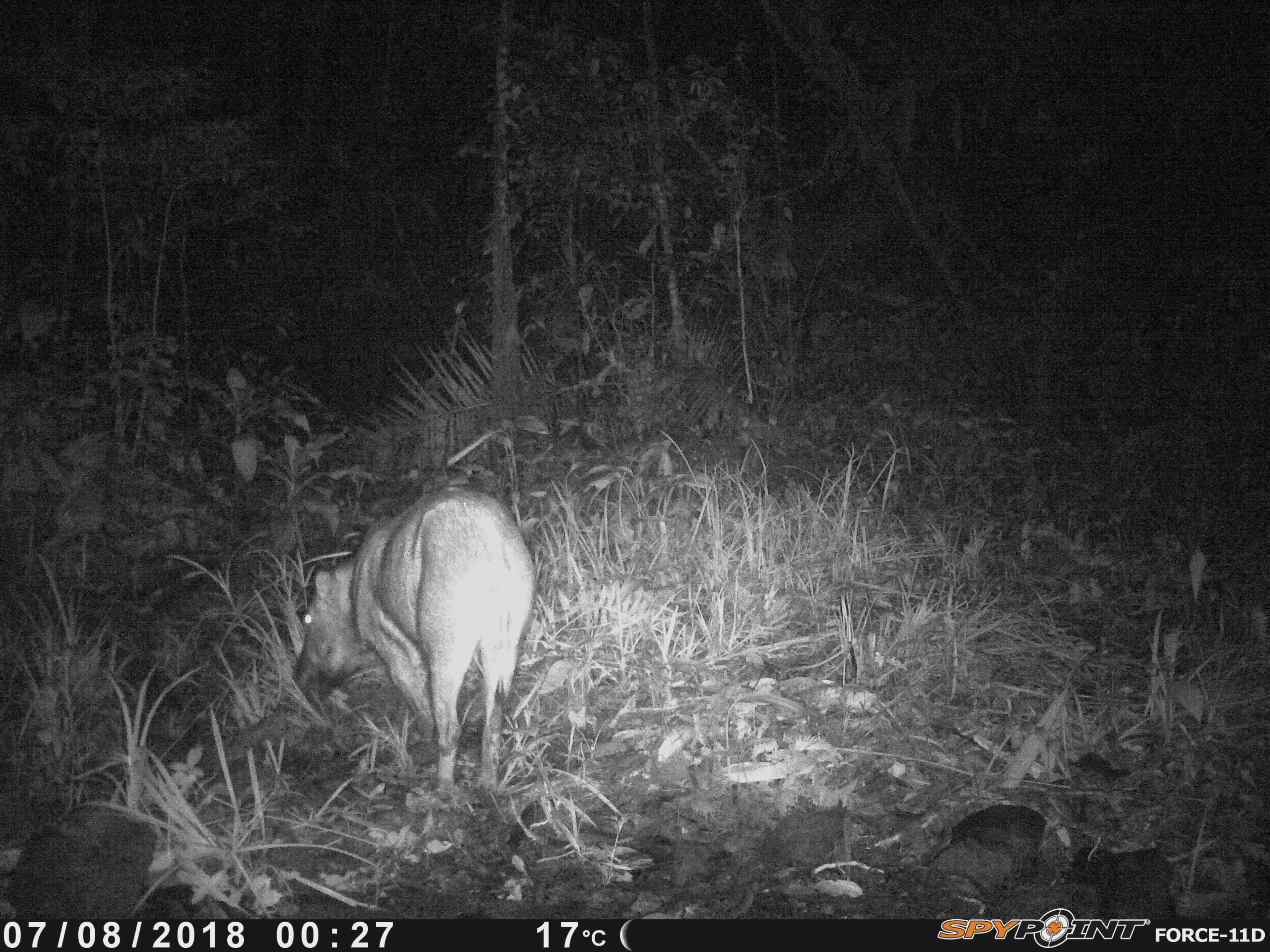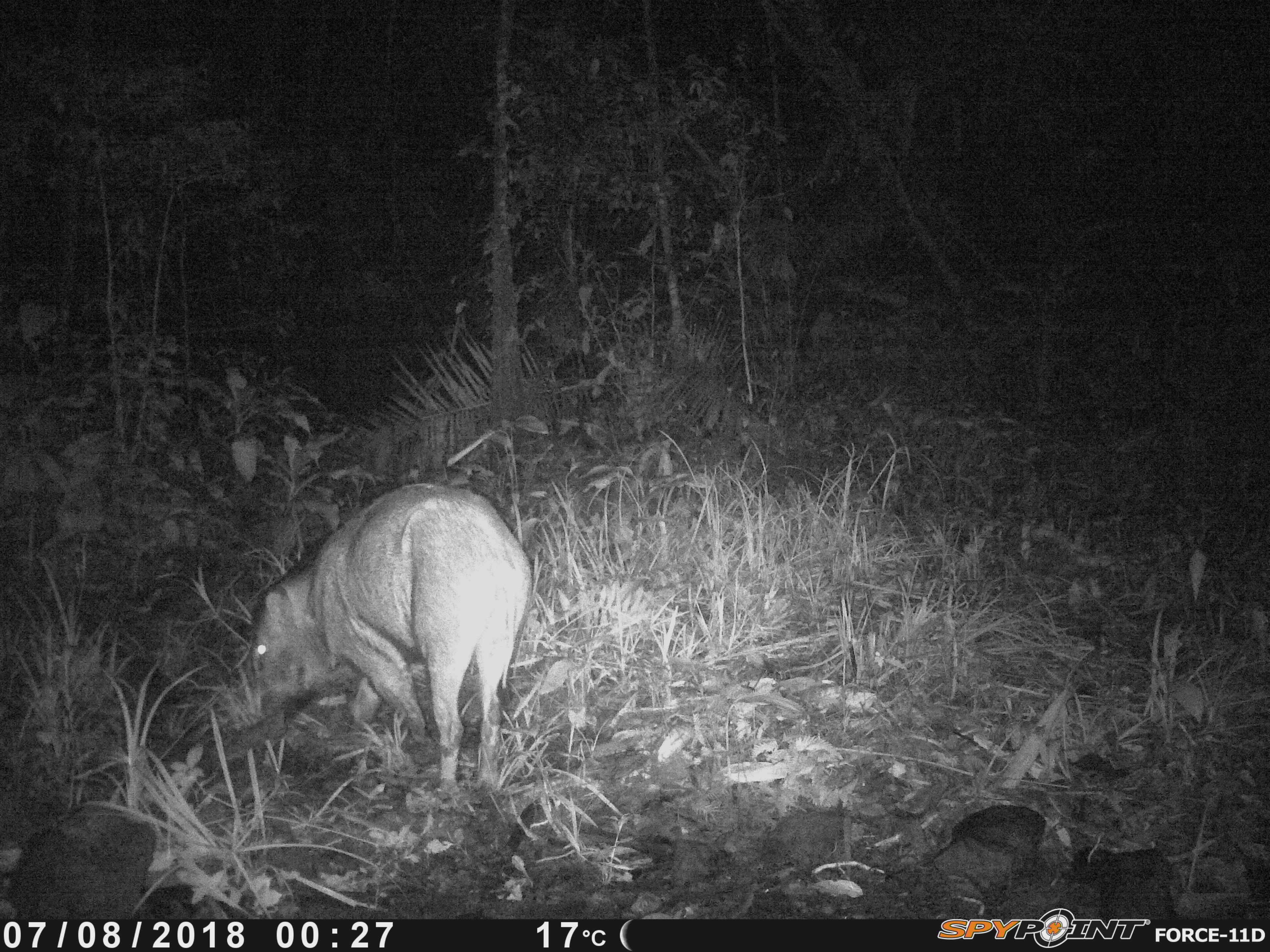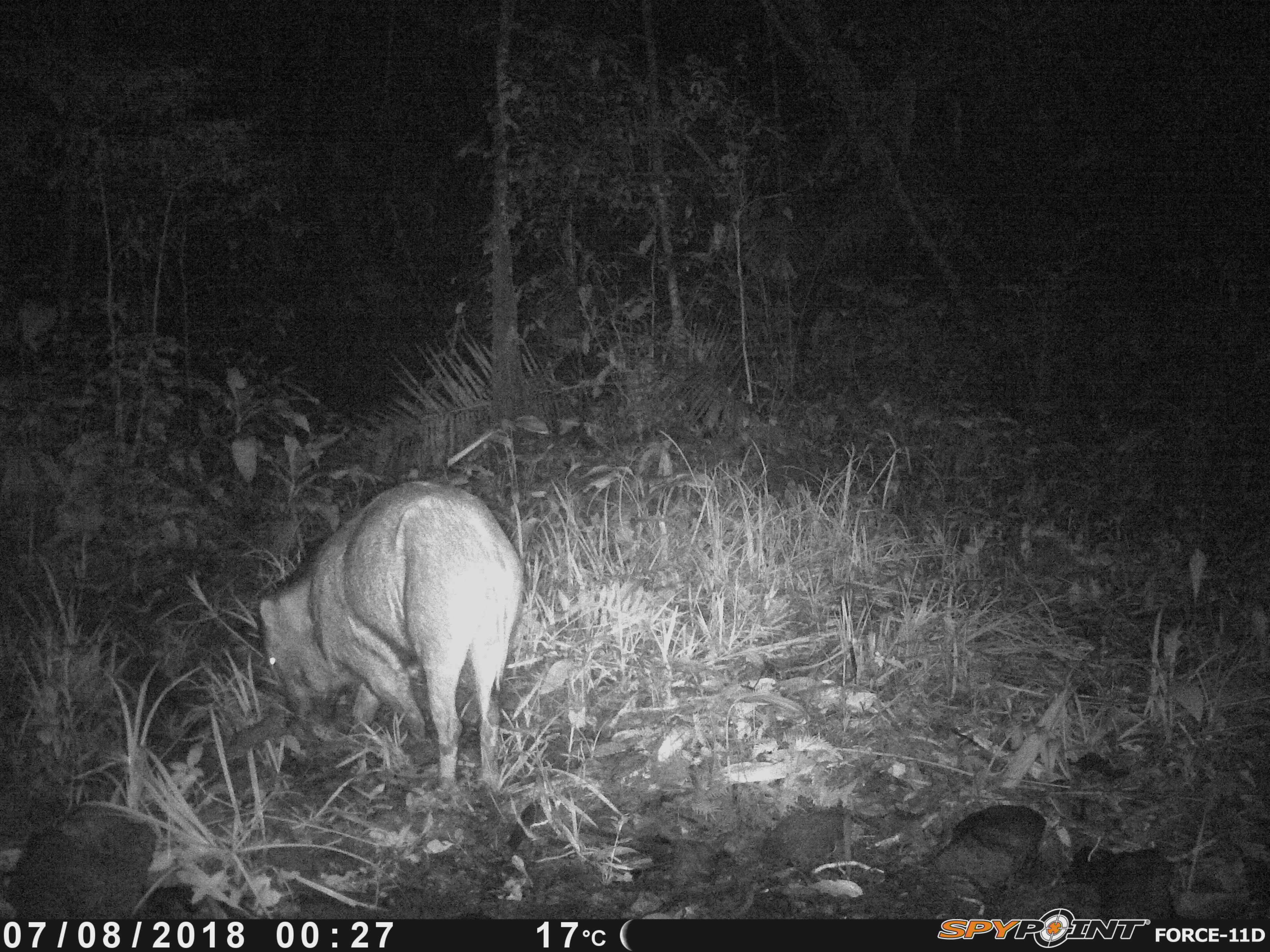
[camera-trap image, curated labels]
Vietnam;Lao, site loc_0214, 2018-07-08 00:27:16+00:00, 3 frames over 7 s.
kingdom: Animalia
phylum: Chordata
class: Mammalia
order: Artiodactyla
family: Suidae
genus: Sus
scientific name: Sus scrofa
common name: eurasian wild pig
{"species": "eurasian wild pig (Sus scrofa)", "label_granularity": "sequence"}